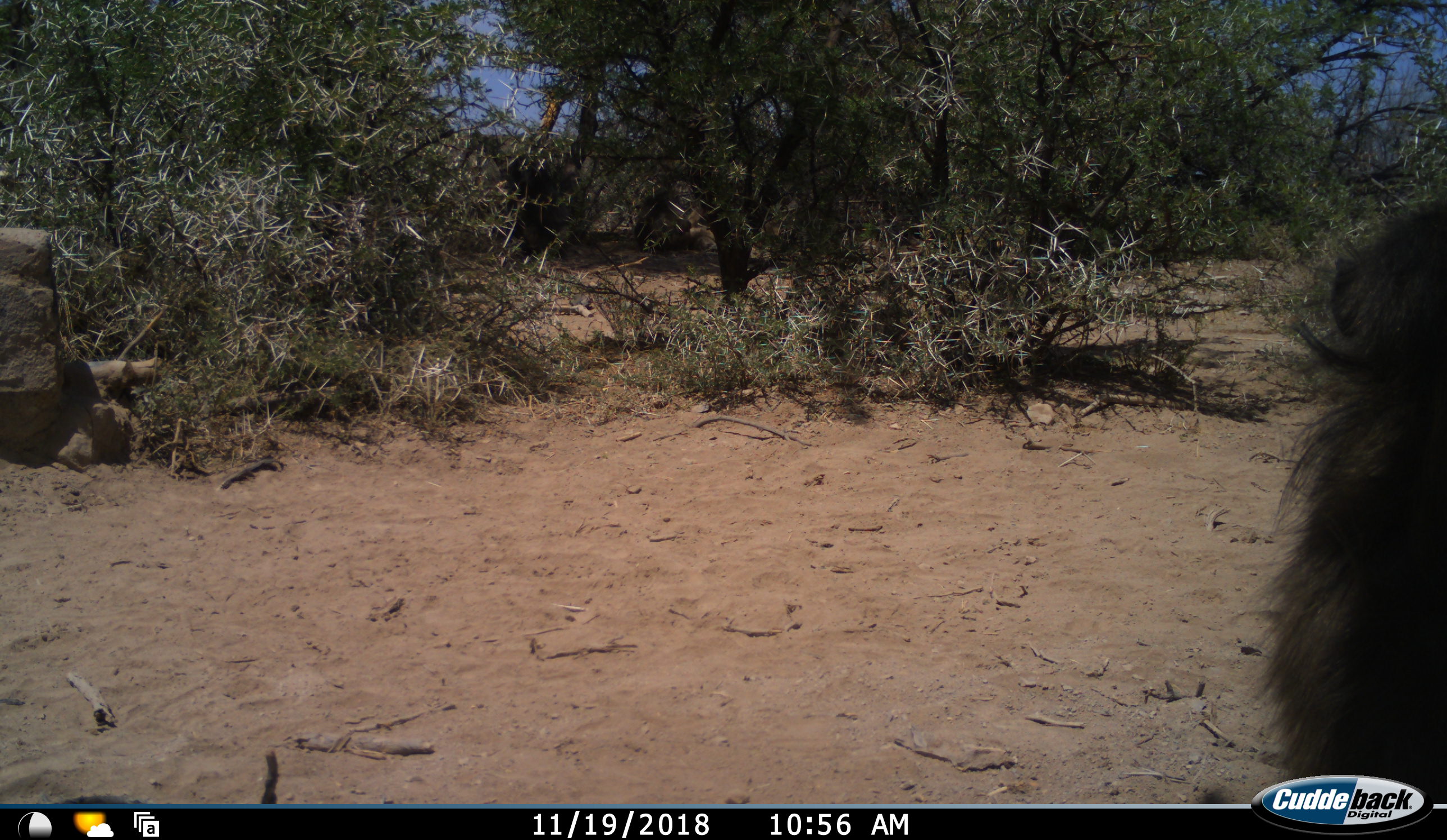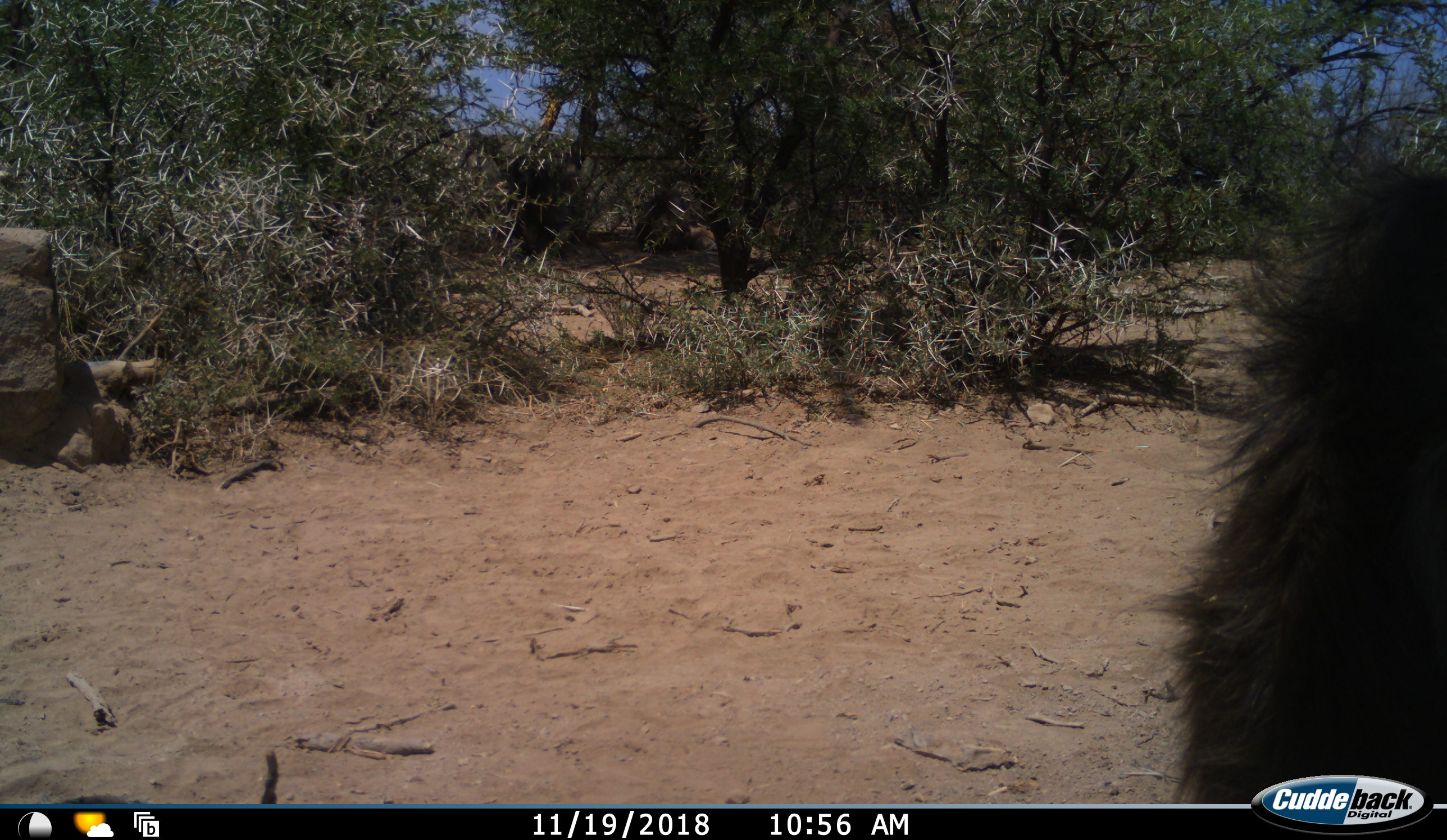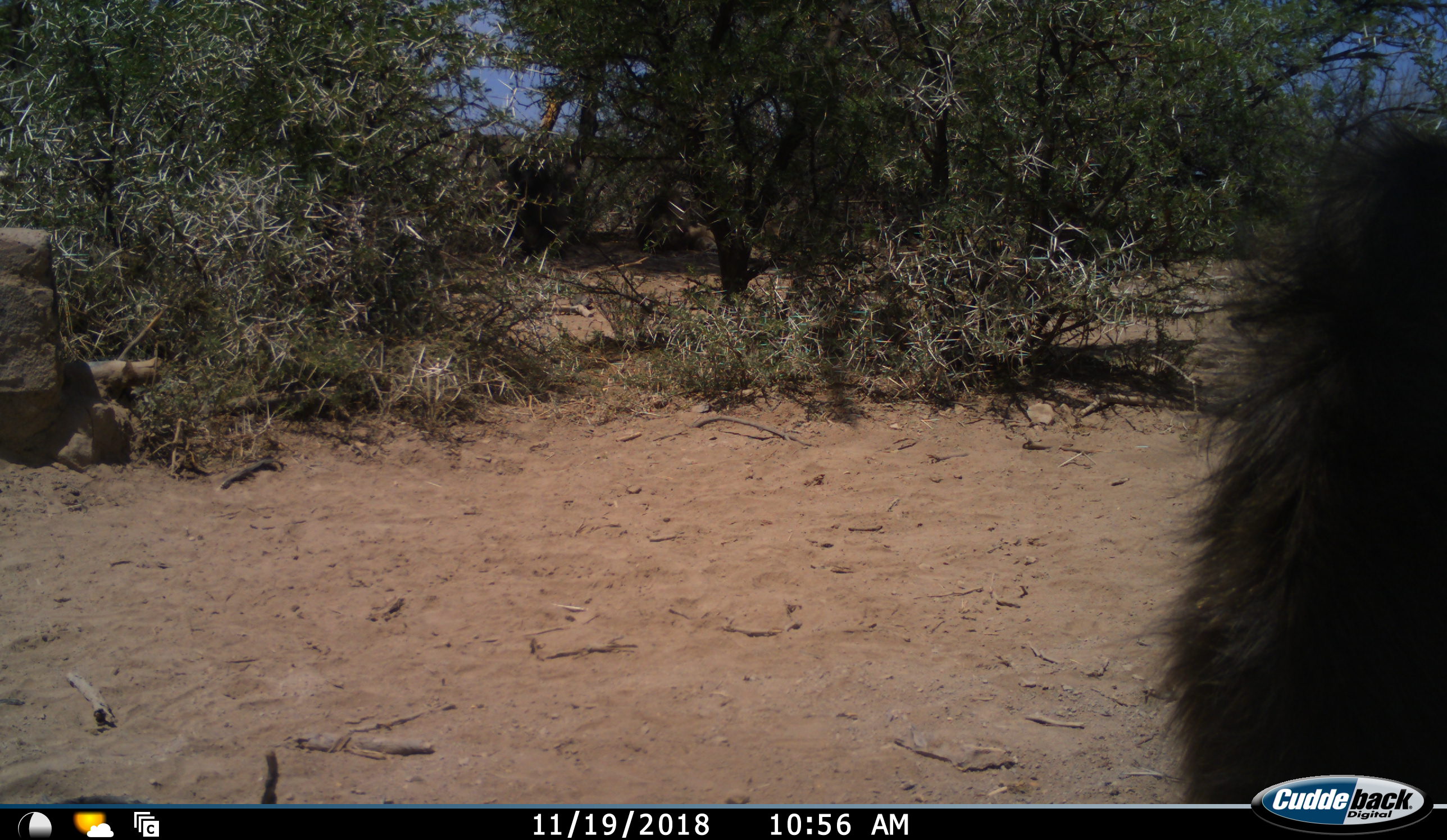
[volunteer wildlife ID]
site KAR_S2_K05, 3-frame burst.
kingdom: Animalia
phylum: Chordata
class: Mammalia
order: Primates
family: Cercopithecidae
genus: Papio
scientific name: Papio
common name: baboon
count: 1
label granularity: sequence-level